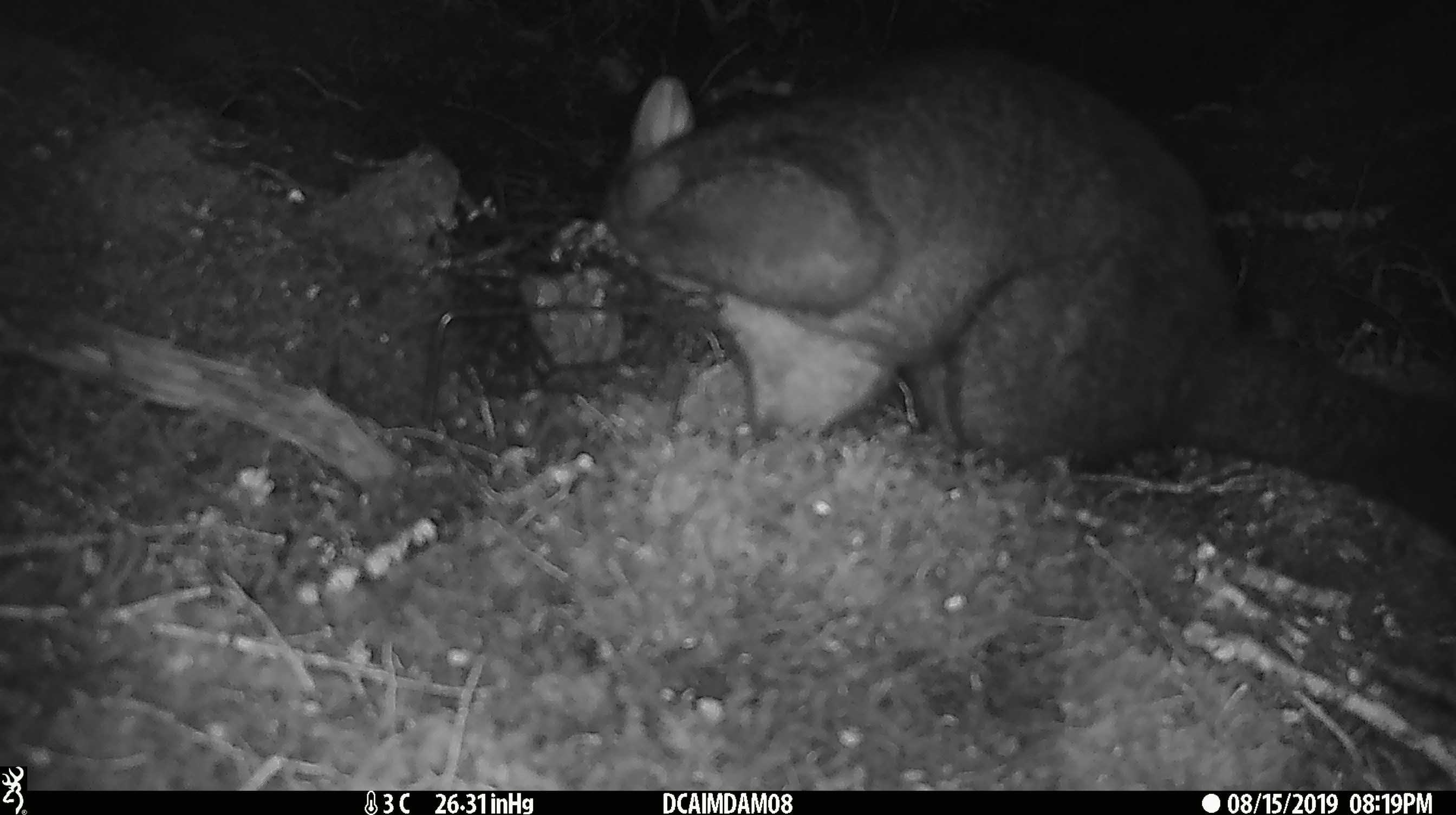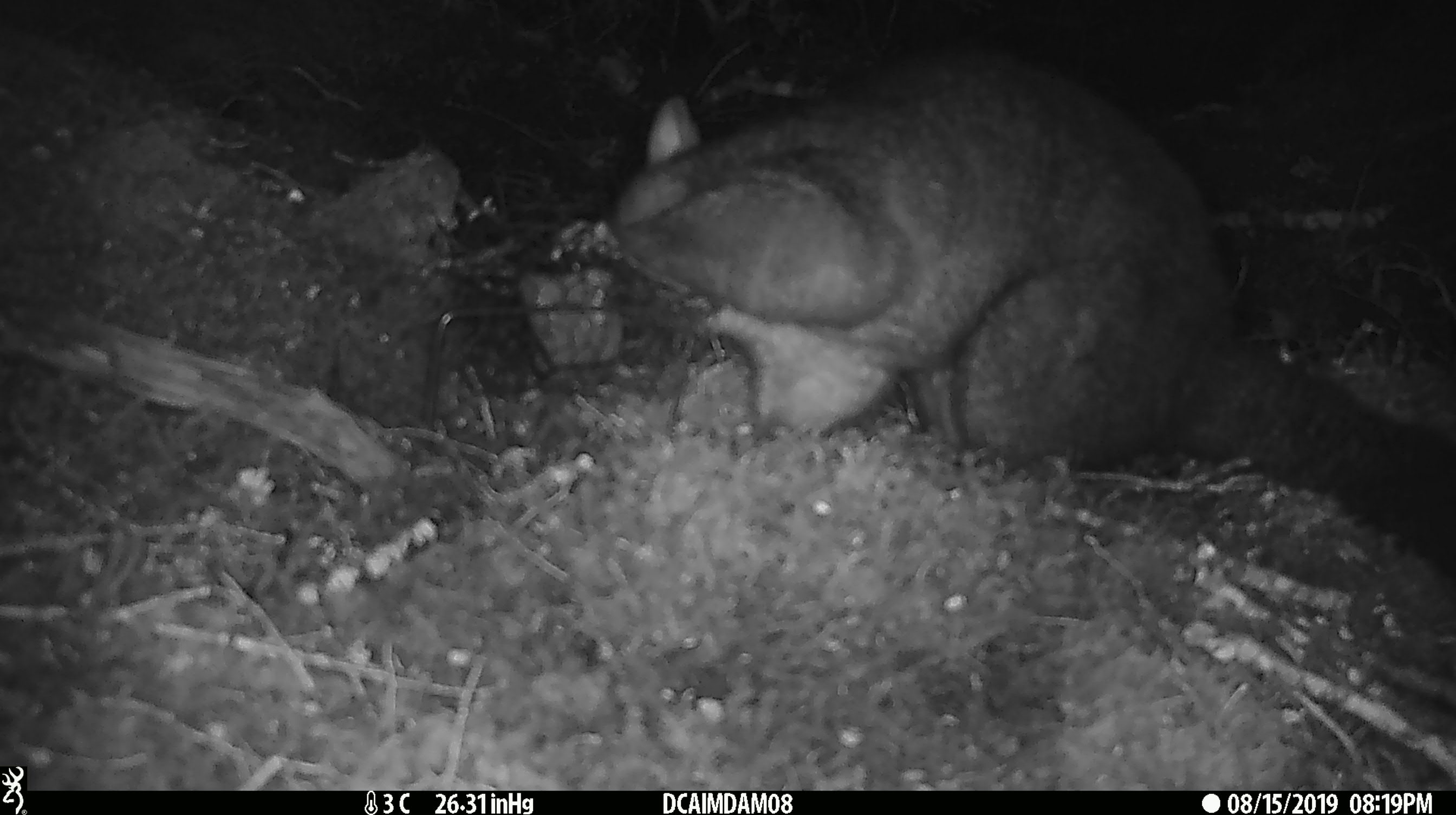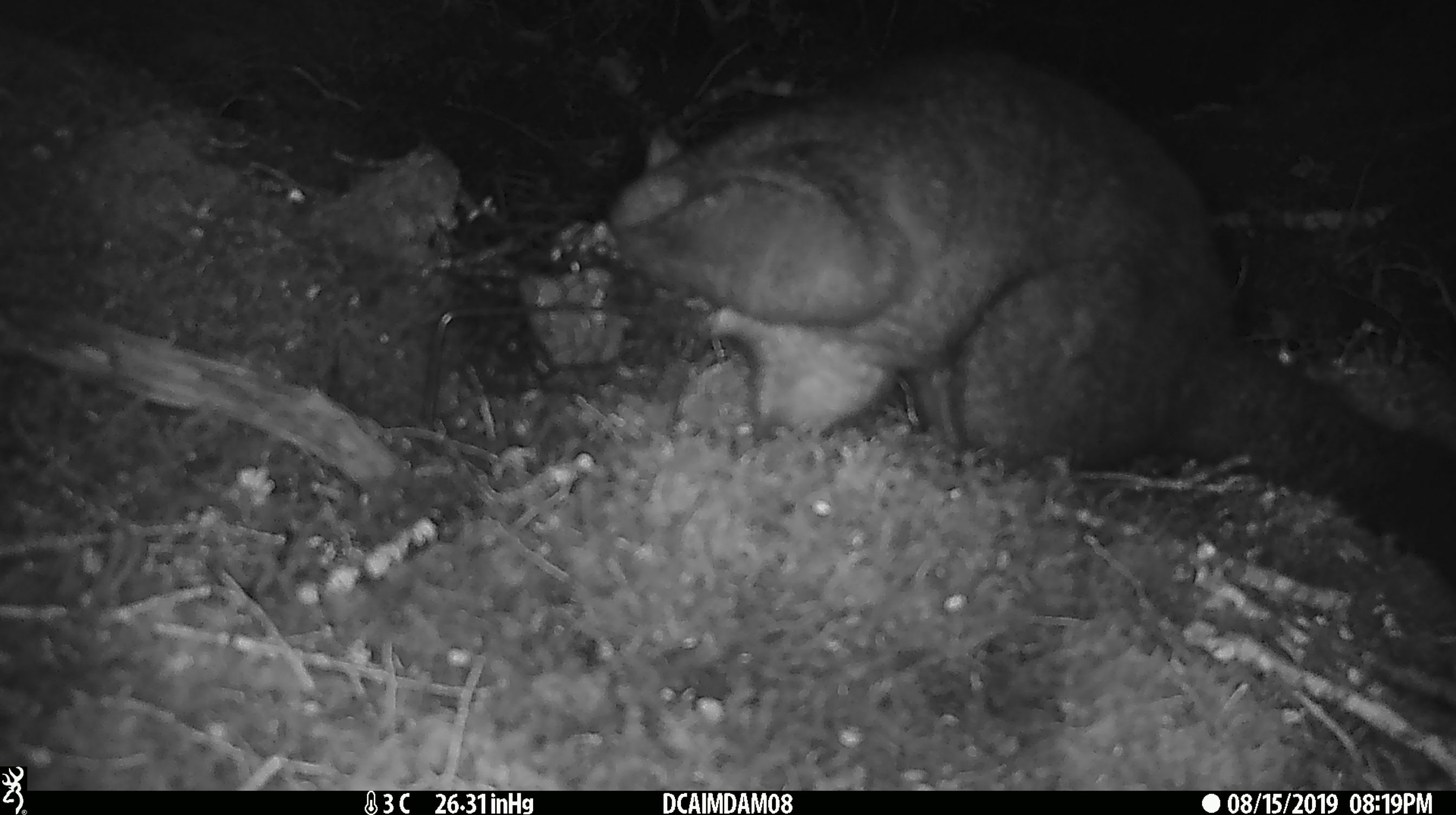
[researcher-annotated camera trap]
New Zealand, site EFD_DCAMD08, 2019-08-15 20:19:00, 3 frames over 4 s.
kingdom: Animalia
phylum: Chordata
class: Mammalia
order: Diprotodontia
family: Phalangeridae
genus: Trichosurus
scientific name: Trichosurus vulpecula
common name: common brushtail possum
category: possum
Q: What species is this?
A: Possum (common brushtail possum) (Trichosurus vulpecula).